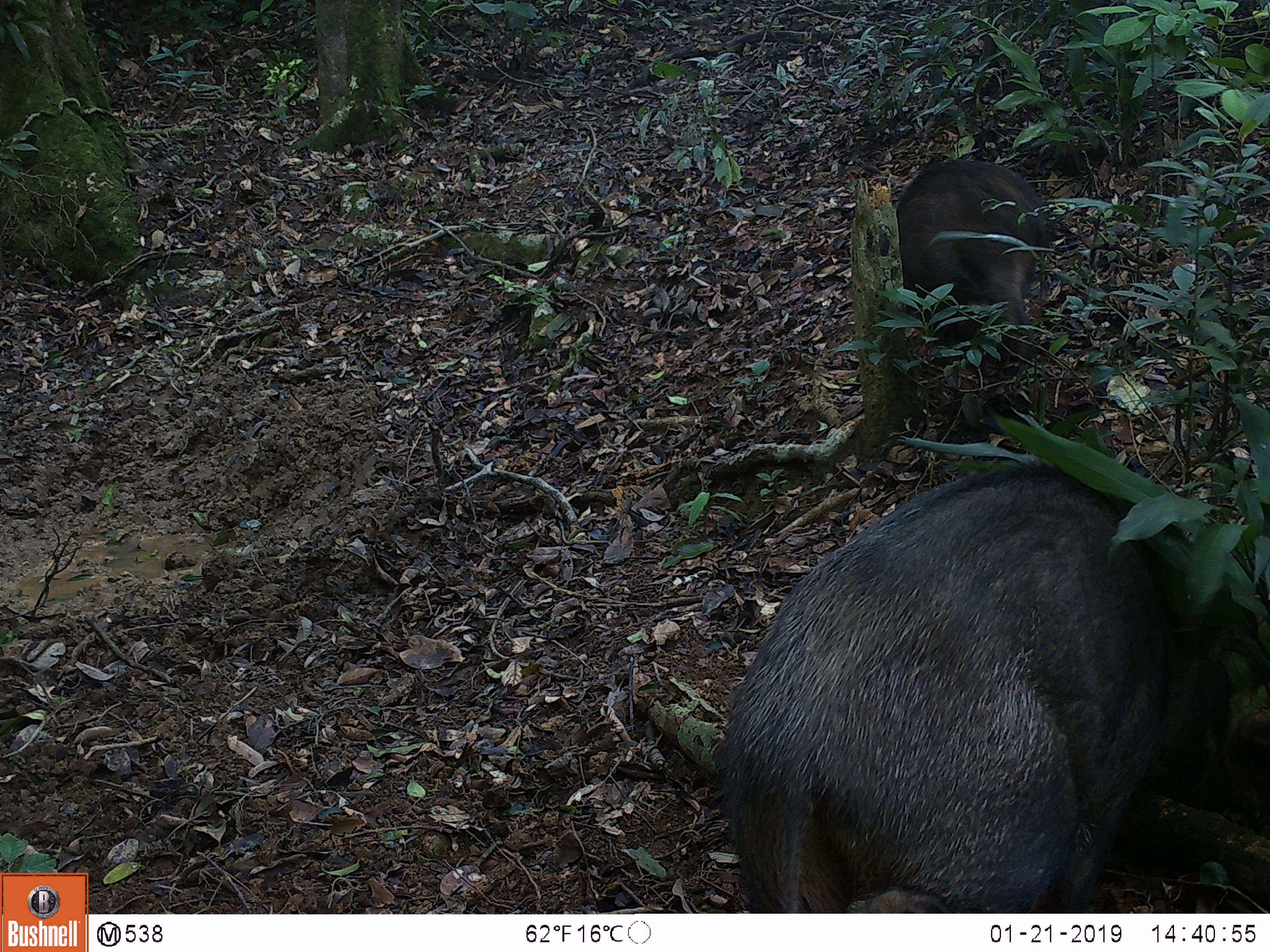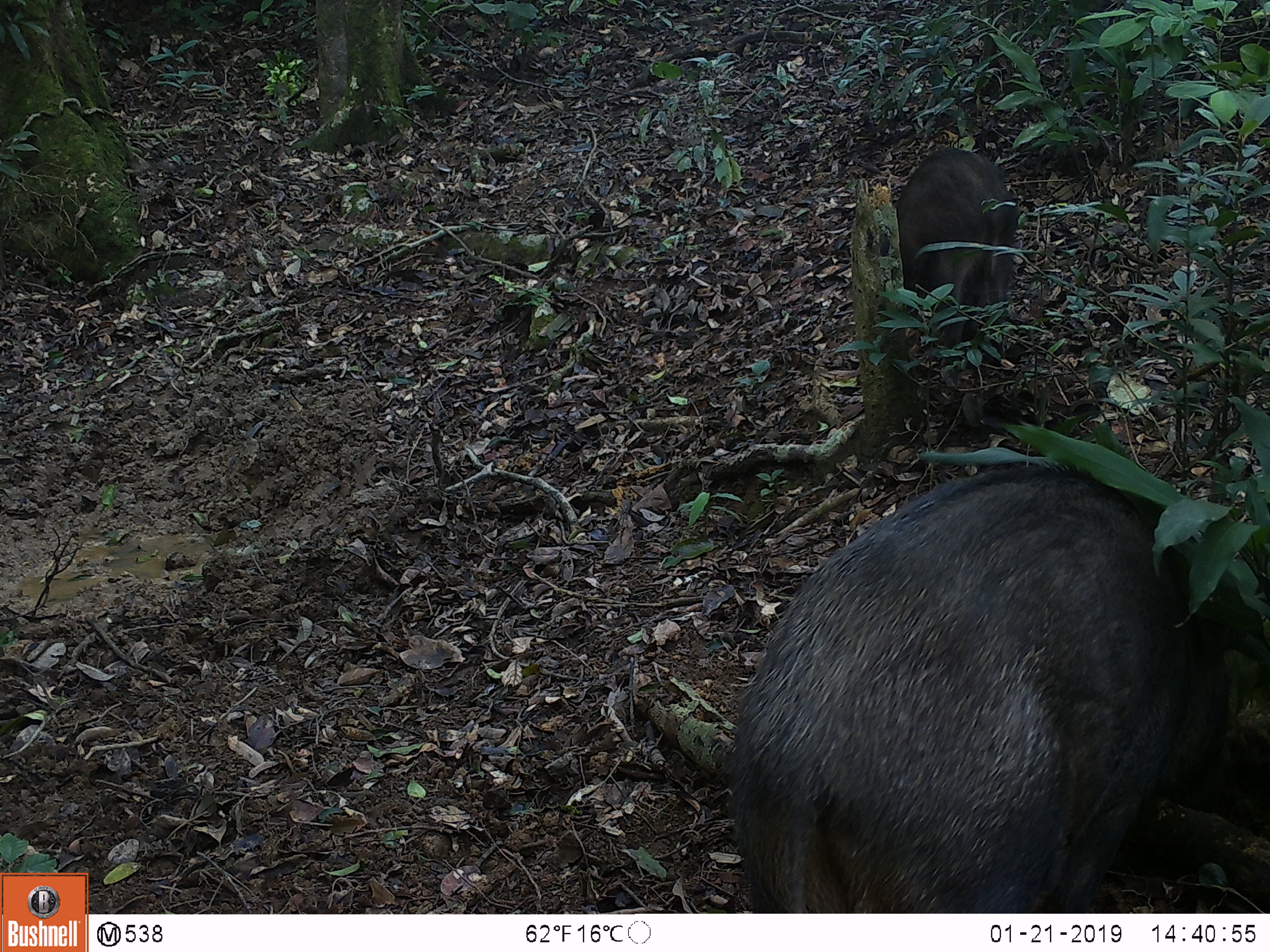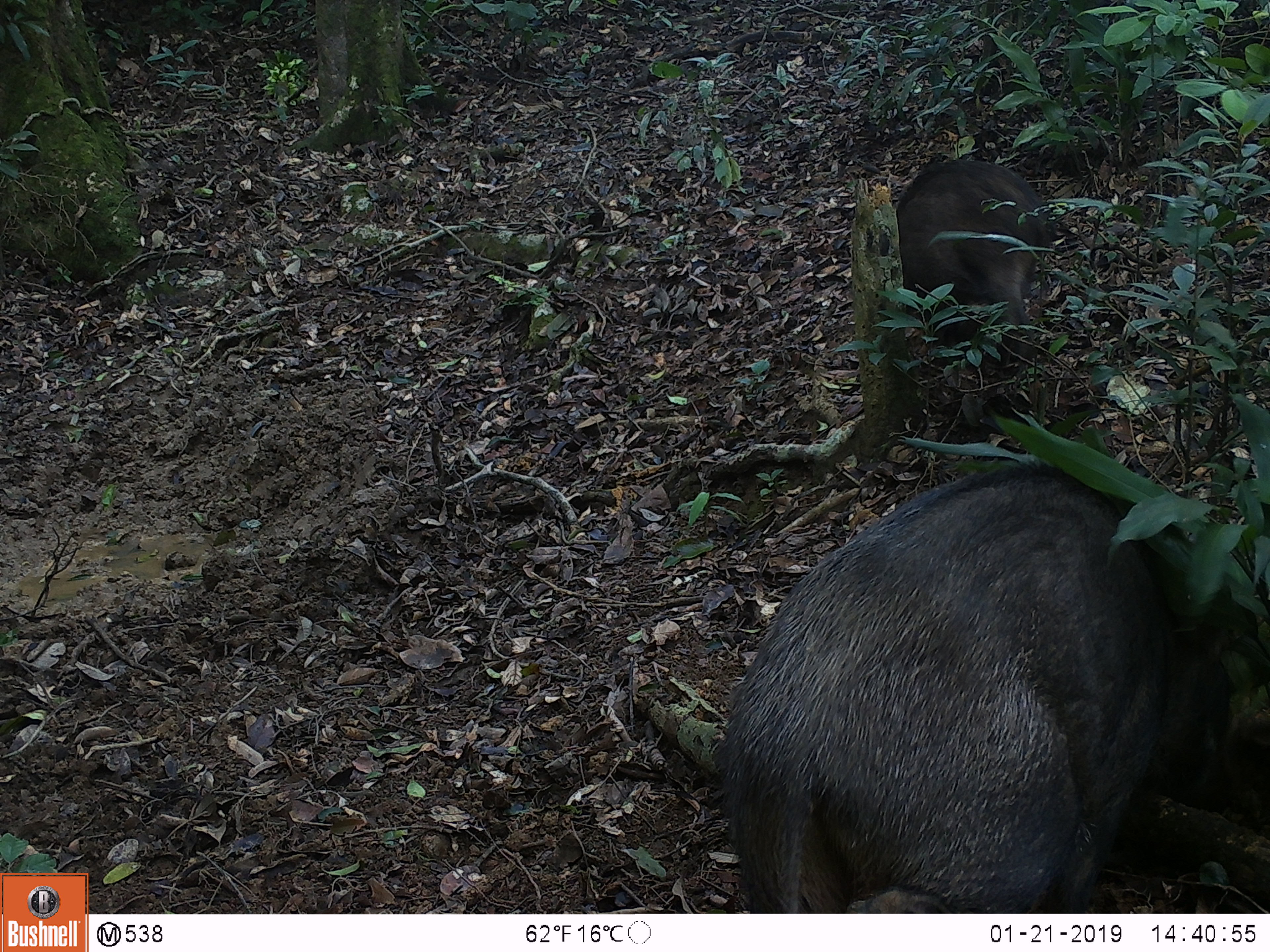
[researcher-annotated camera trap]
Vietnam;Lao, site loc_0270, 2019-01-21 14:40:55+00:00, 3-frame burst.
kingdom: Animalia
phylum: Chordata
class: Aves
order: Galliformes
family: Phasianidae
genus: Gallus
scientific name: Gallus gallus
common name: red junglefowl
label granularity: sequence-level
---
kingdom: Animalia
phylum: Chordata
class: Mammalia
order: Artiodactyla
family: Suidae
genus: Sus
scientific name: Sus scrofa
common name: eurasian wild pig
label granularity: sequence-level